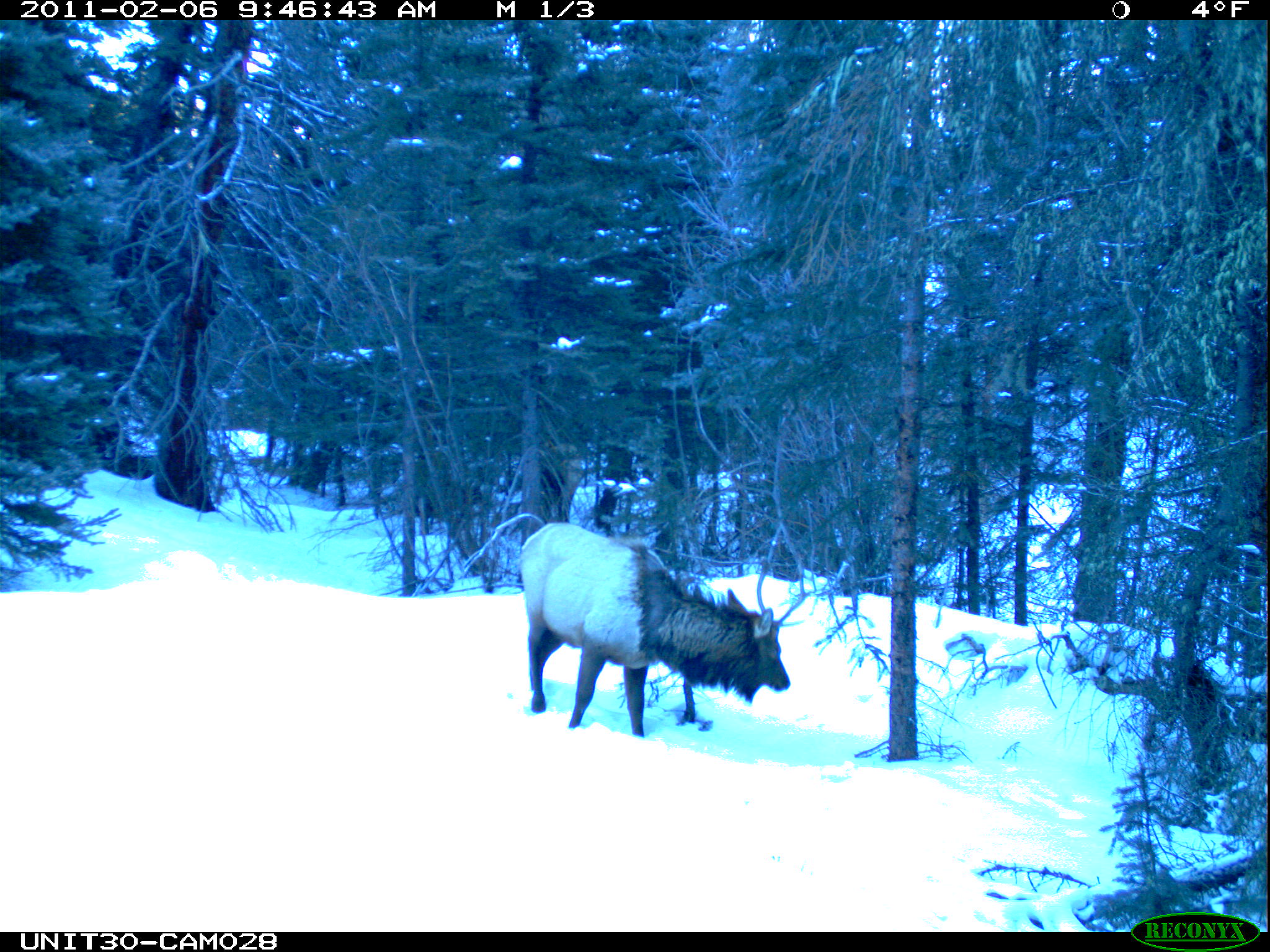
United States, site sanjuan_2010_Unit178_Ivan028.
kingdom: Animalia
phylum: Chordata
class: Mammalia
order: Artiodactyla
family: Cervidae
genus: Cervus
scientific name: Cervus elaphus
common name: red deer